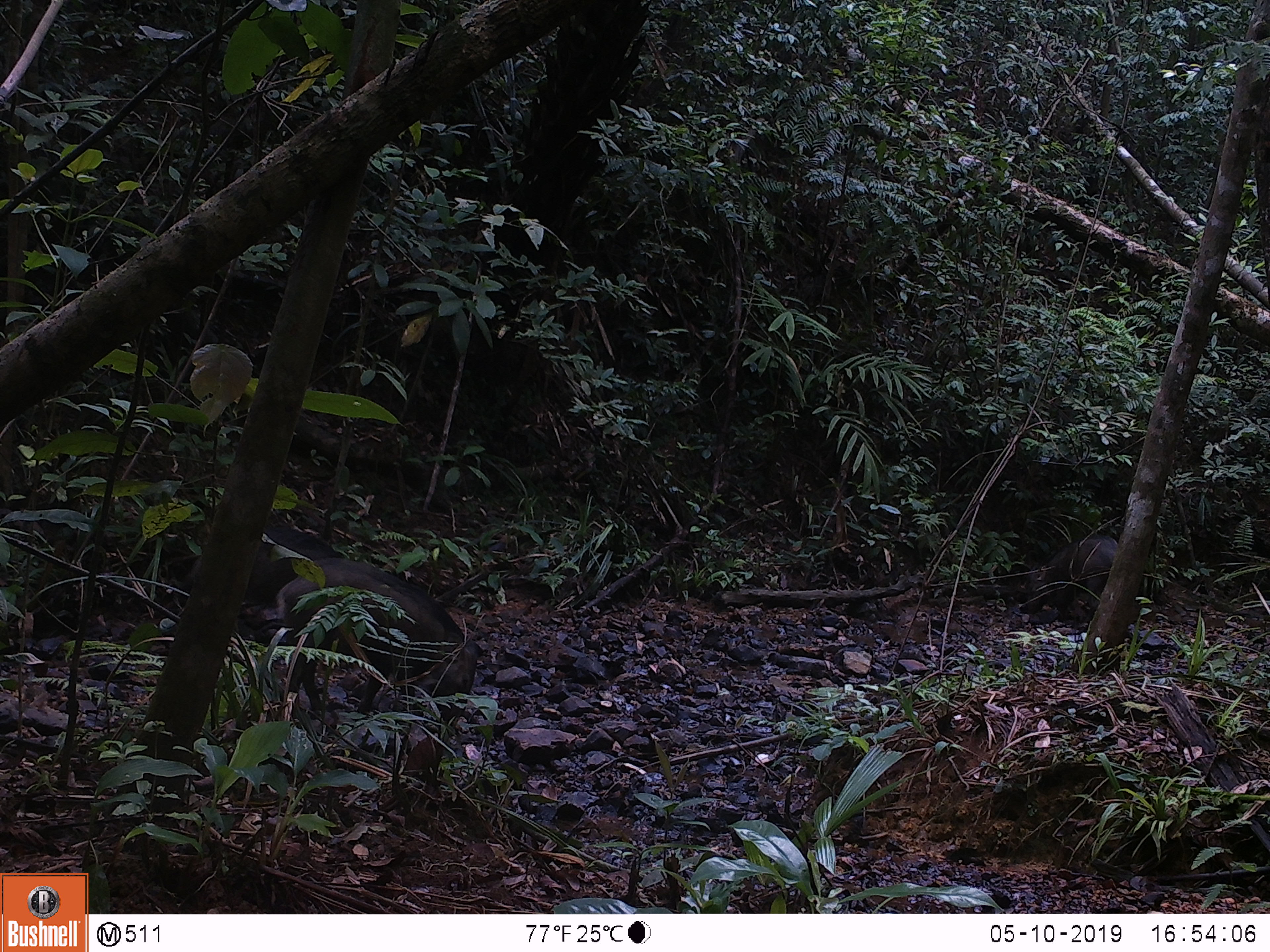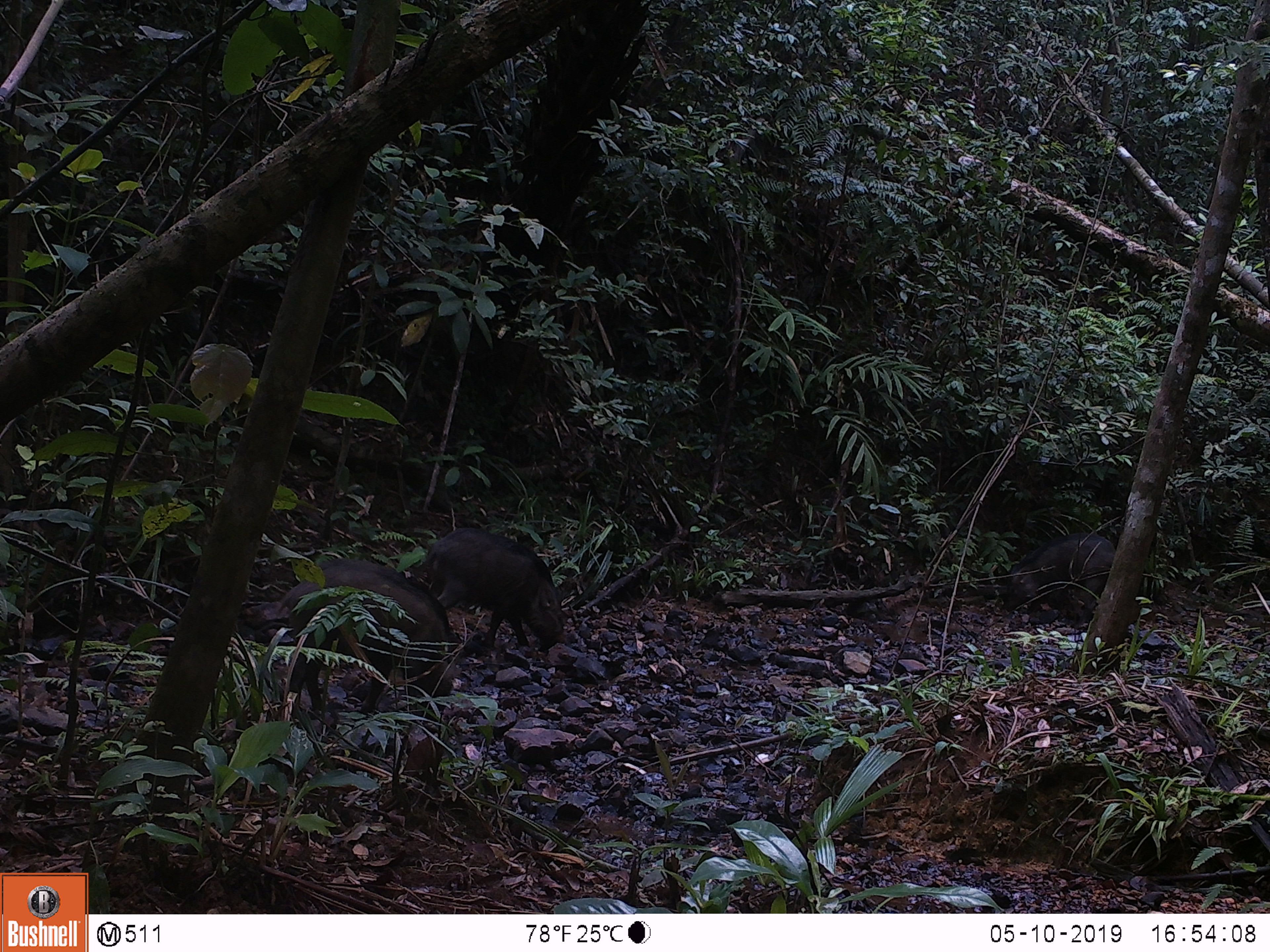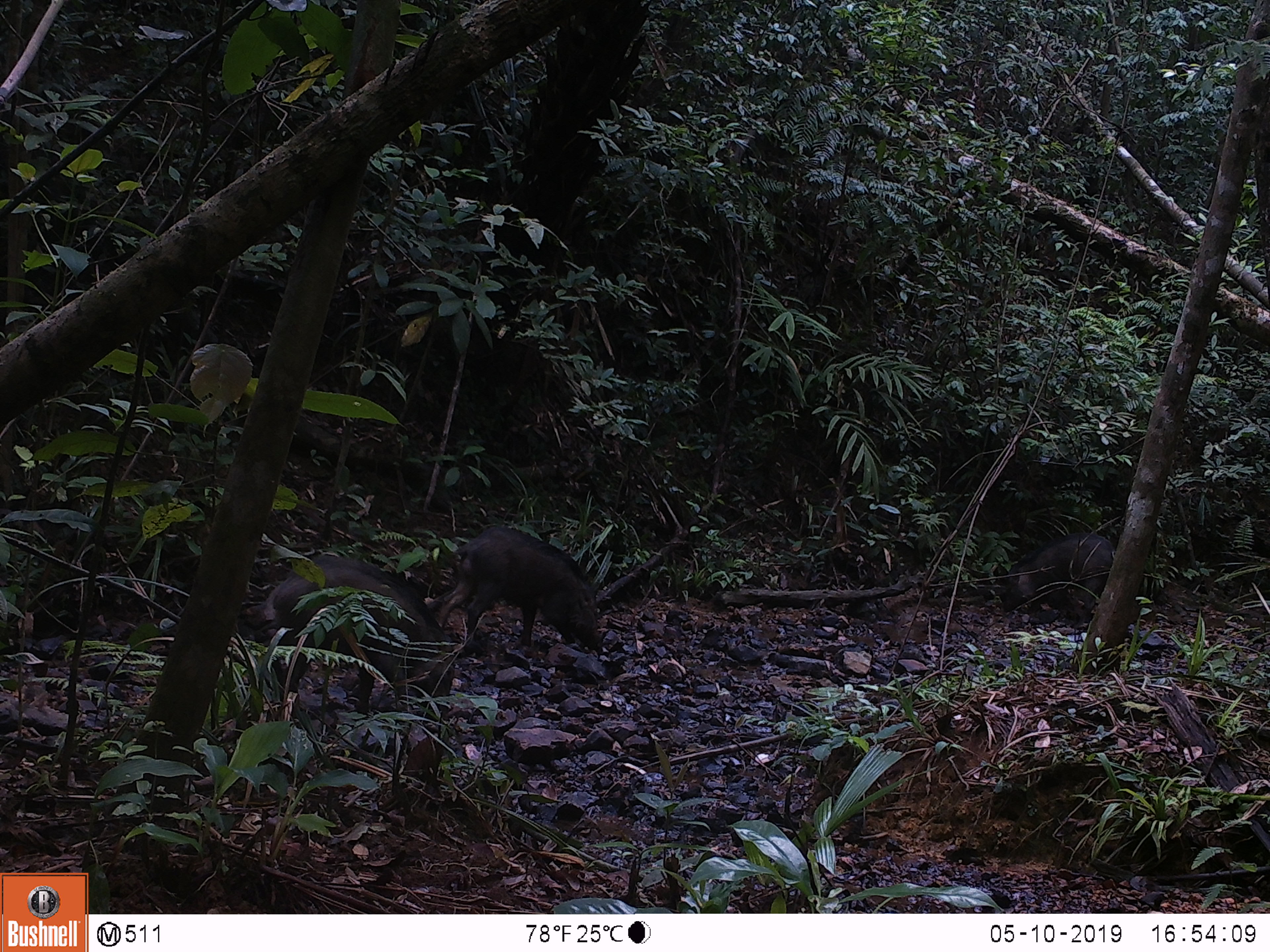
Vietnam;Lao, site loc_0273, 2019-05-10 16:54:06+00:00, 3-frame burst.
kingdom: Animalia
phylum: Chordata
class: Mammalia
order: Artiodactyla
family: Suidae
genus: Sus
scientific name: Sus scrofa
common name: eurasian wild pig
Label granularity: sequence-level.